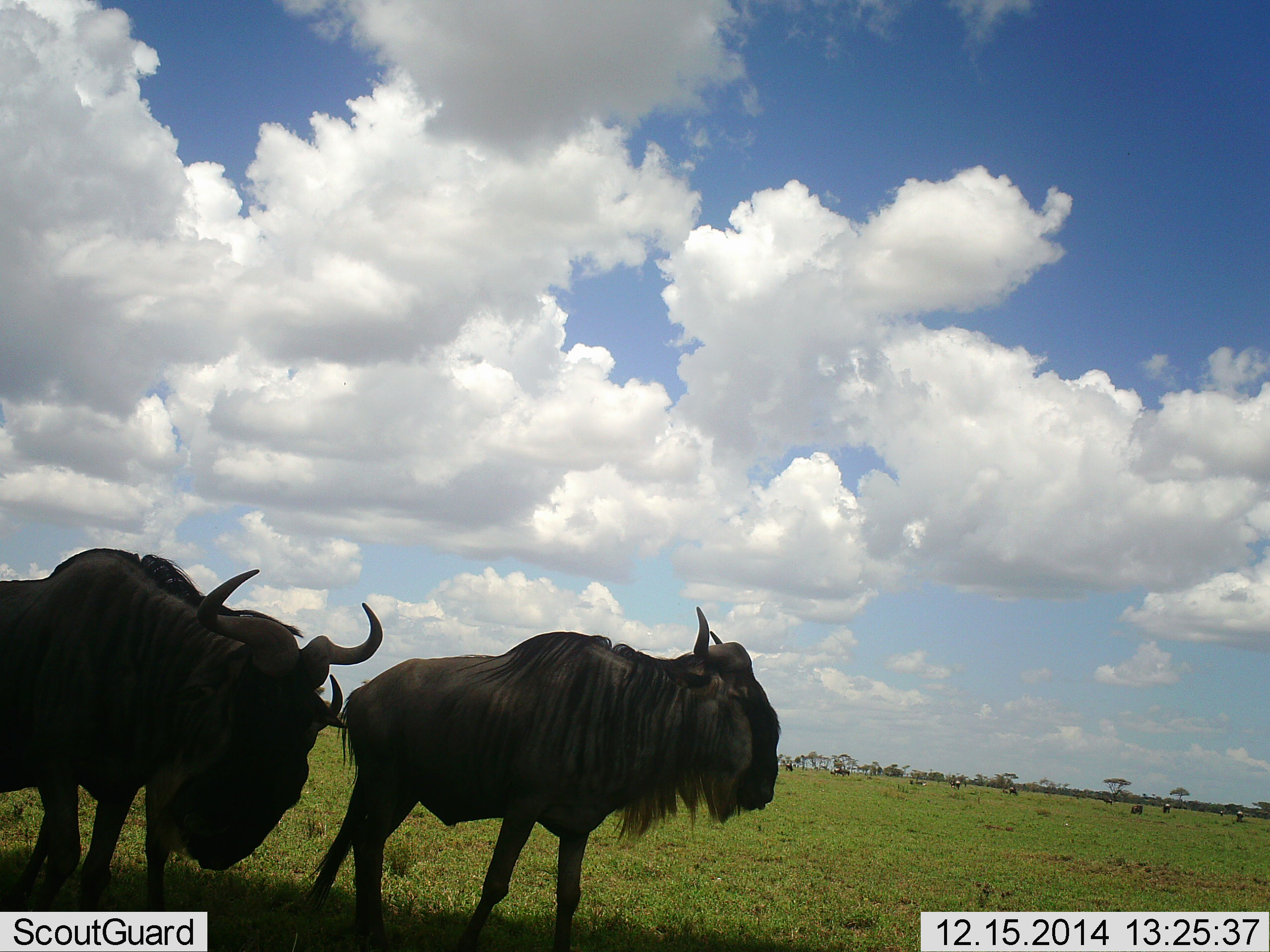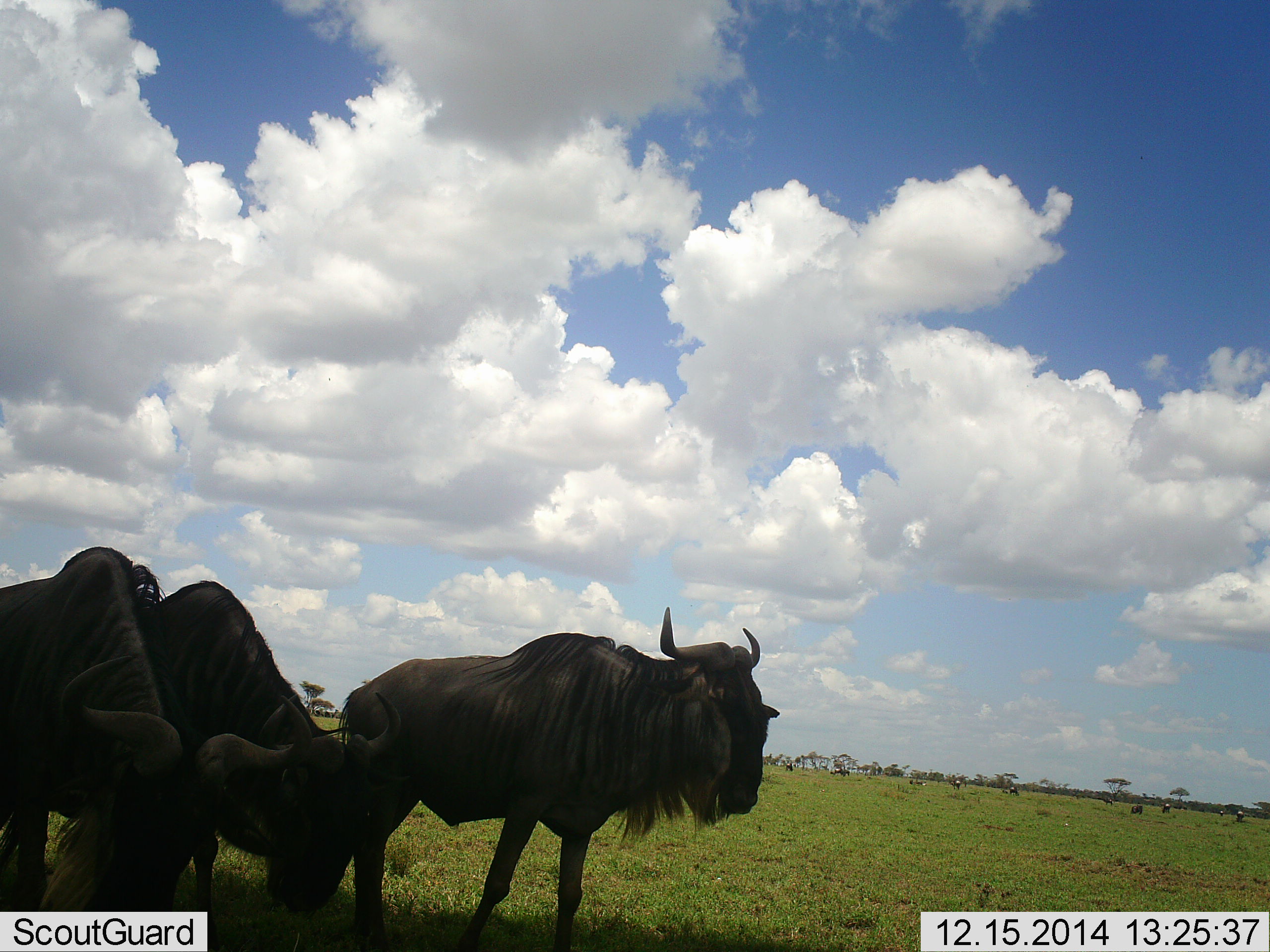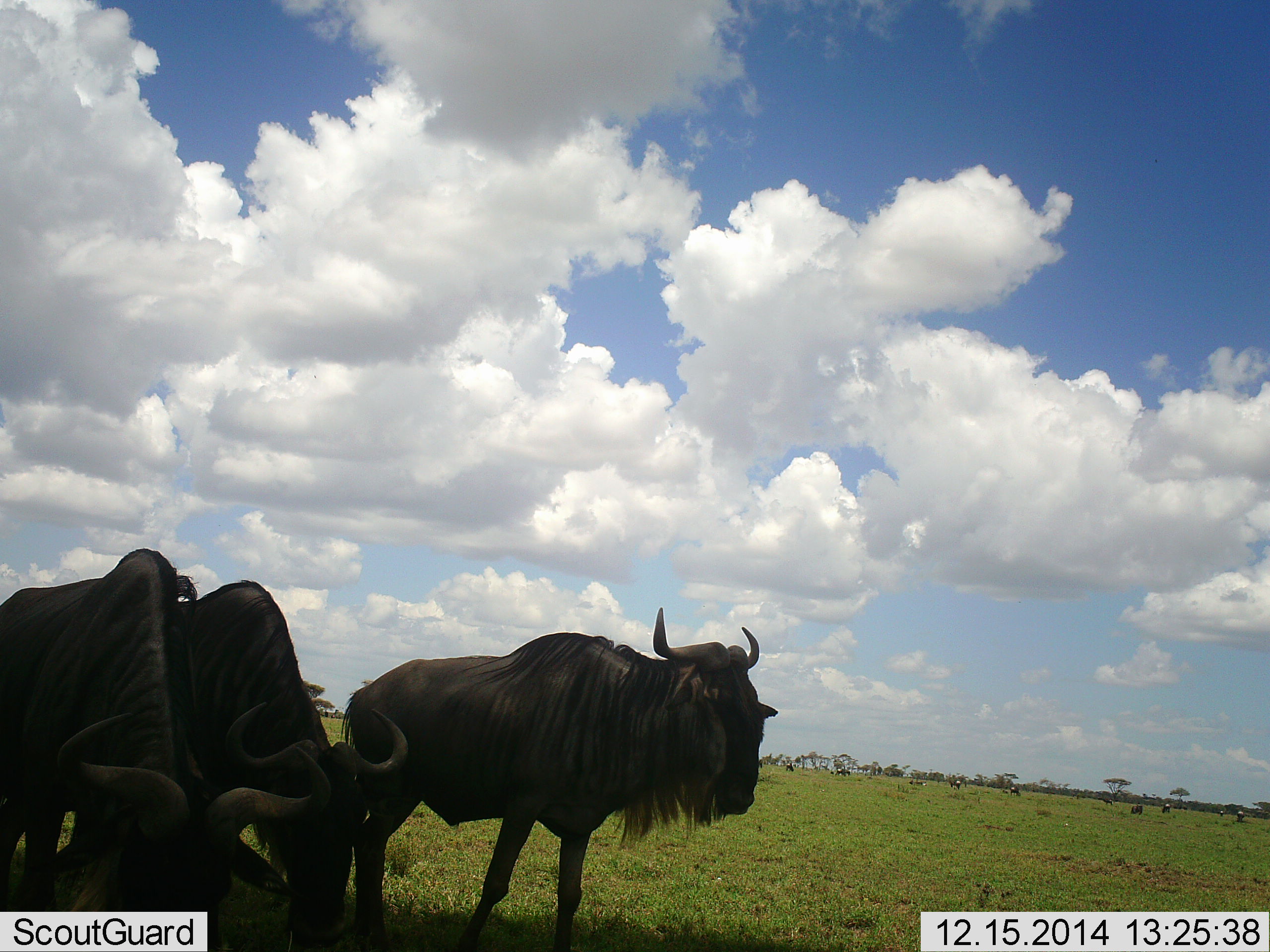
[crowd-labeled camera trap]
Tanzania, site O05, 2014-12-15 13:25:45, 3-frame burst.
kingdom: Animalia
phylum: Chordata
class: Mammalia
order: Artiodactyla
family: Bovidae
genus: Connochaetes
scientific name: Connochaetes taurinus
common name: blue wildebeest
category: wildebeest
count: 3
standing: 90%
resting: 10%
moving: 20%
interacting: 0%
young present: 0%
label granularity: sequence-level